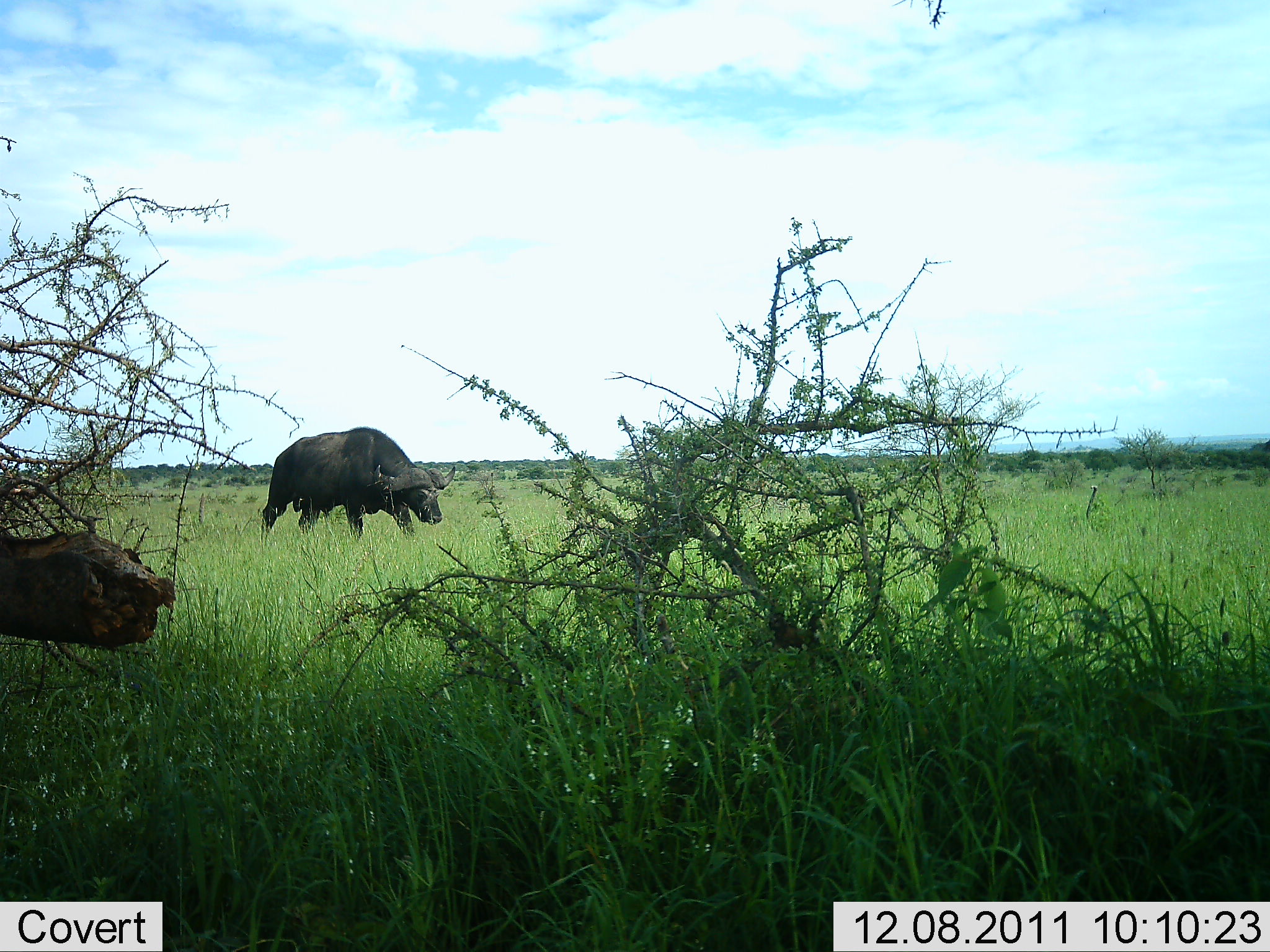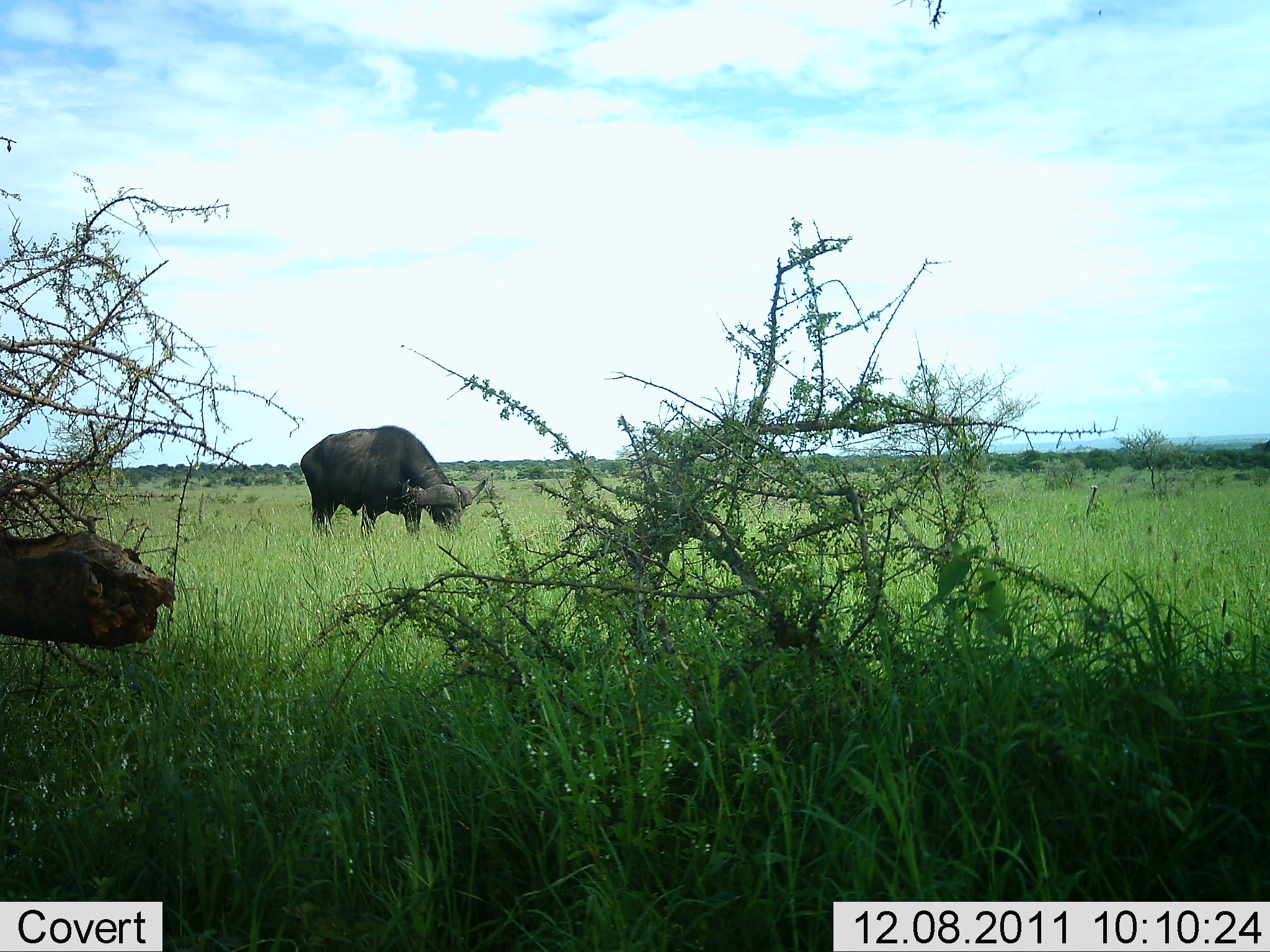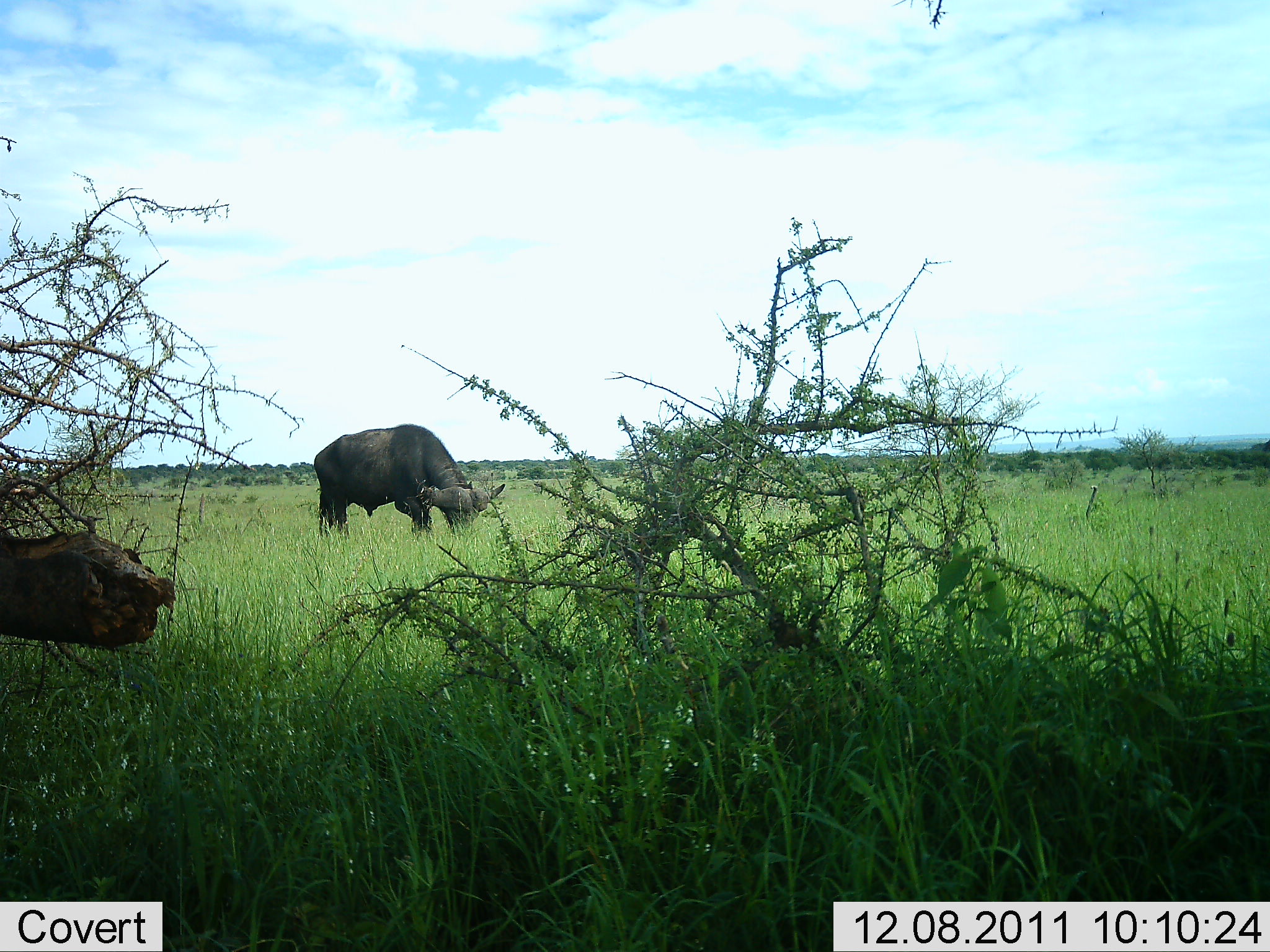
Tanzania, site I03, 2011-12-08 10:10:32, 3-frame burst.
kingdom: Animalia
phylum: Chordata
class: Mammalia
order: Artiodactyla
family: Bovidae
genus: Syncerus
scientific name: Syncerus caffer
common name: cape buffalo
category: buffalo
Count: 1.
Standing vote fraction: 15%.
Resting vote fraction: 0%.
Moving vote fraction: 38%.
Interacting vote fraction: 0%.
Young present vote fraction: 0%.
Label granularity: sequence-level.